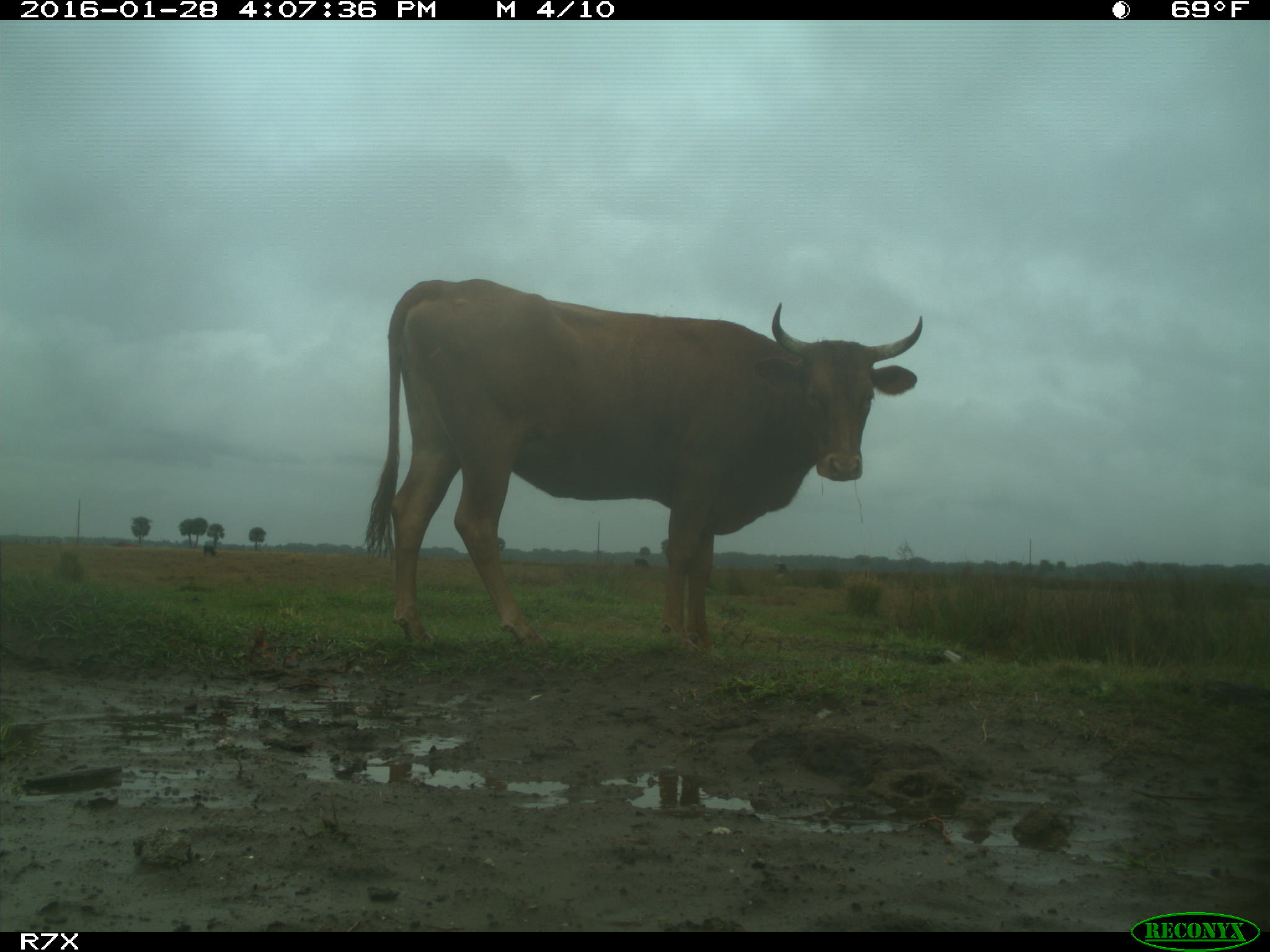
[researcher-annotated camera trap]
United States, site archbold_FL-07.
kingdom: Animalia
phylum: Chordata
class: Mammalia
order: Artiodactyla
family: Bovidae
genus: Bos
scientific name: Bos taurus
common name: domestic cow